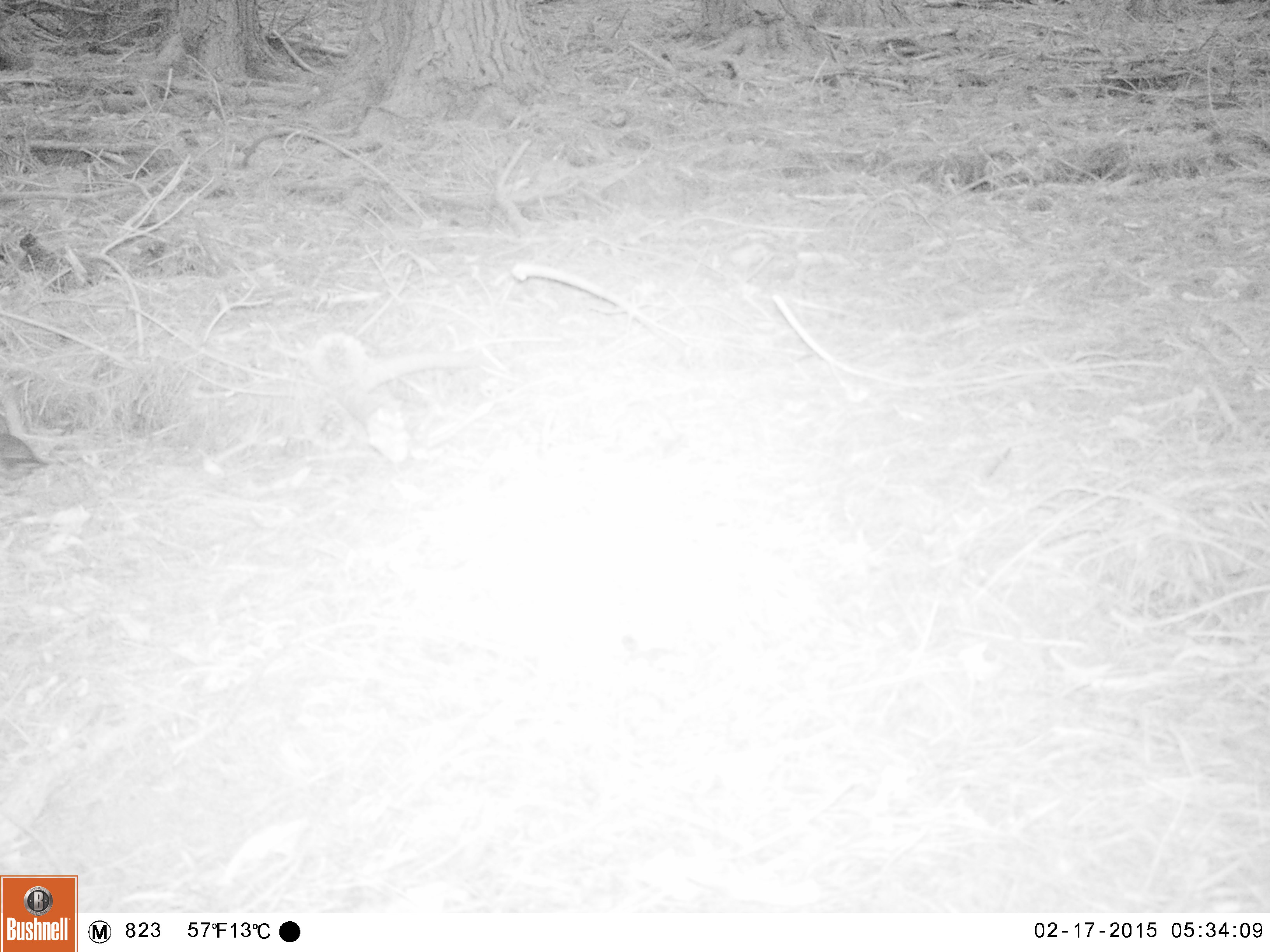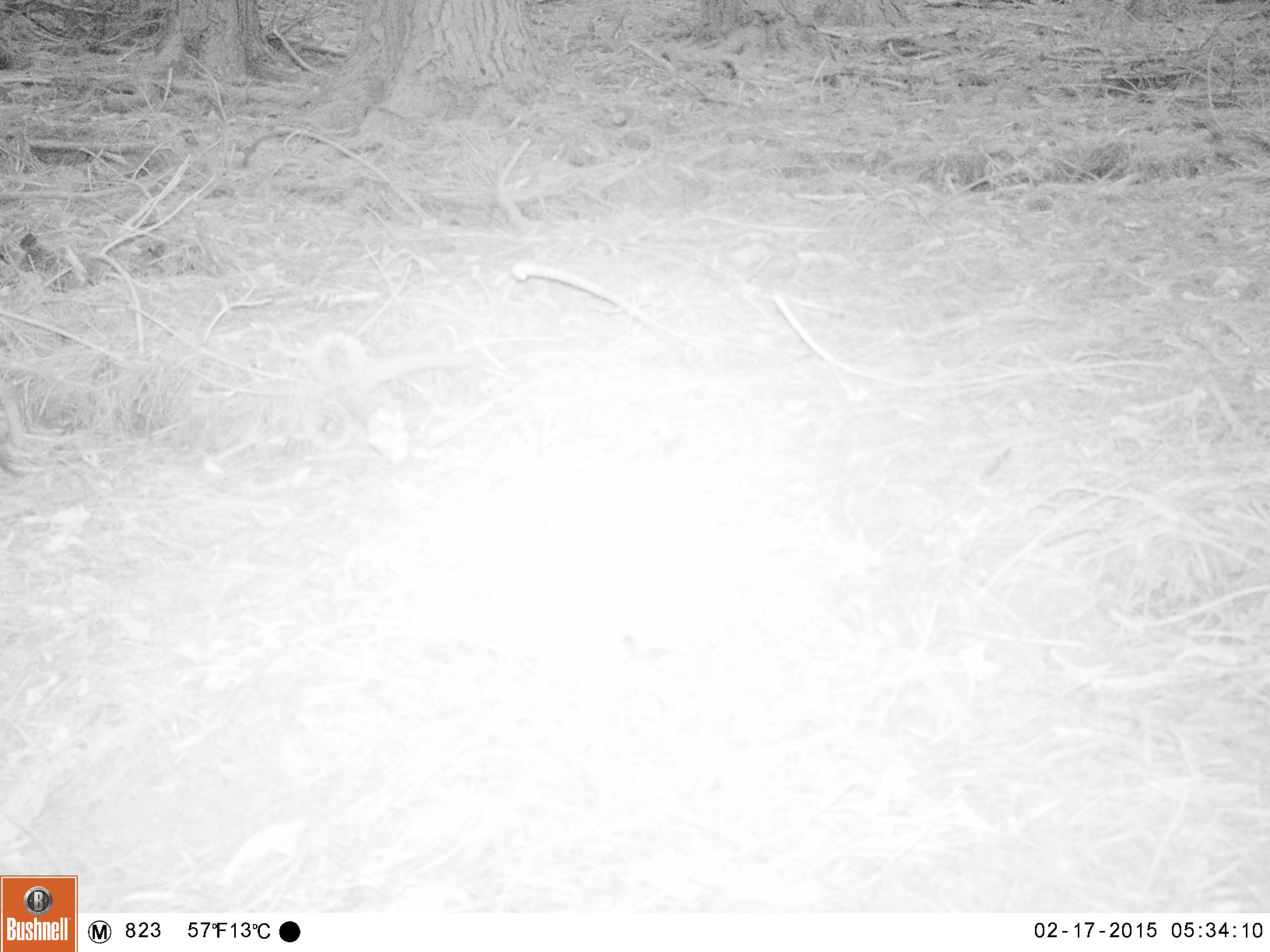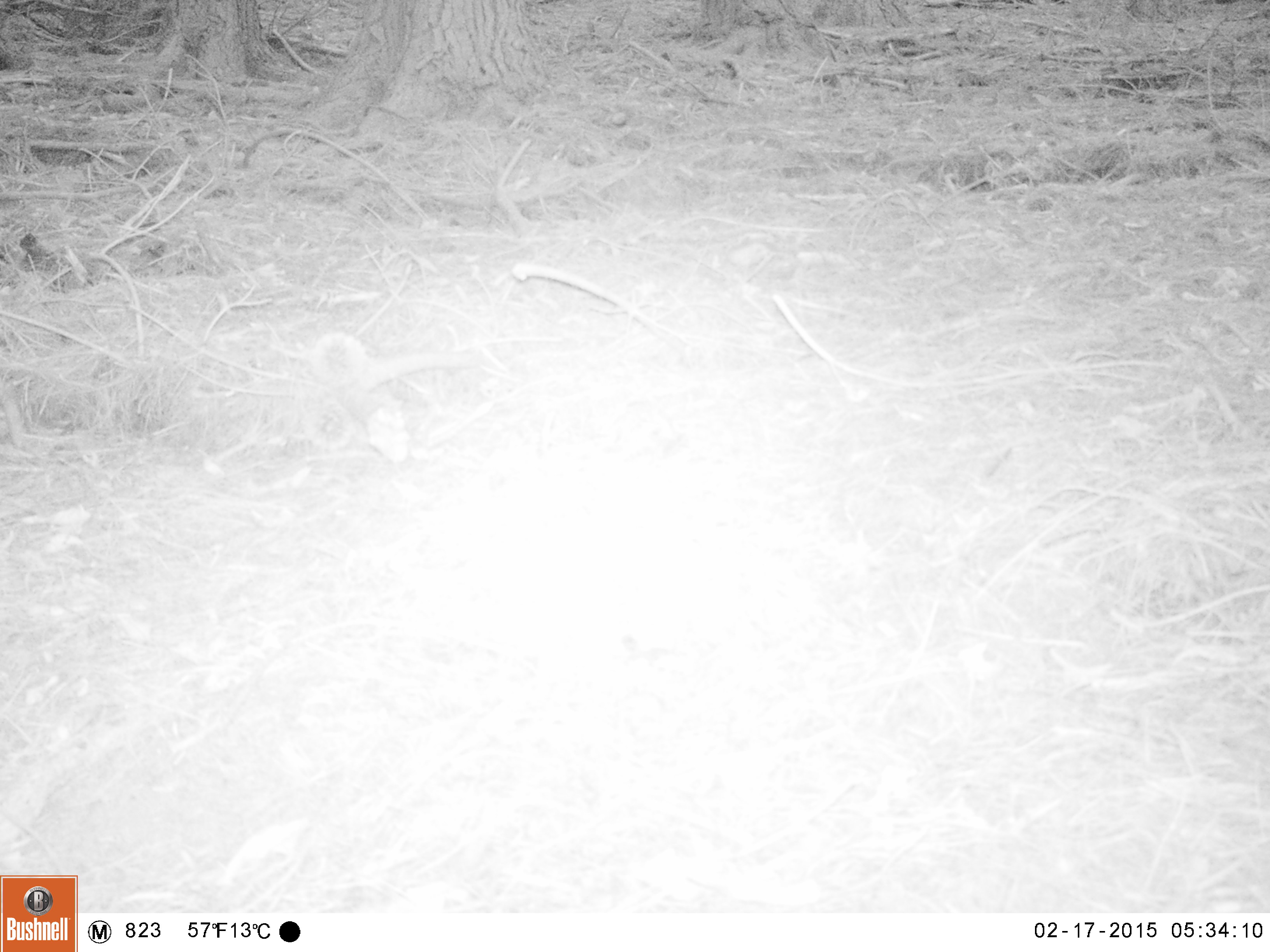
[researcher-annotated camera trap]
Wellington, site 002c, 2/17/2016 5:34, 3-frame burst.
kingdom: Animalia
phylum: Chordata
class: Aves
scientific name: Aves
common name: bird